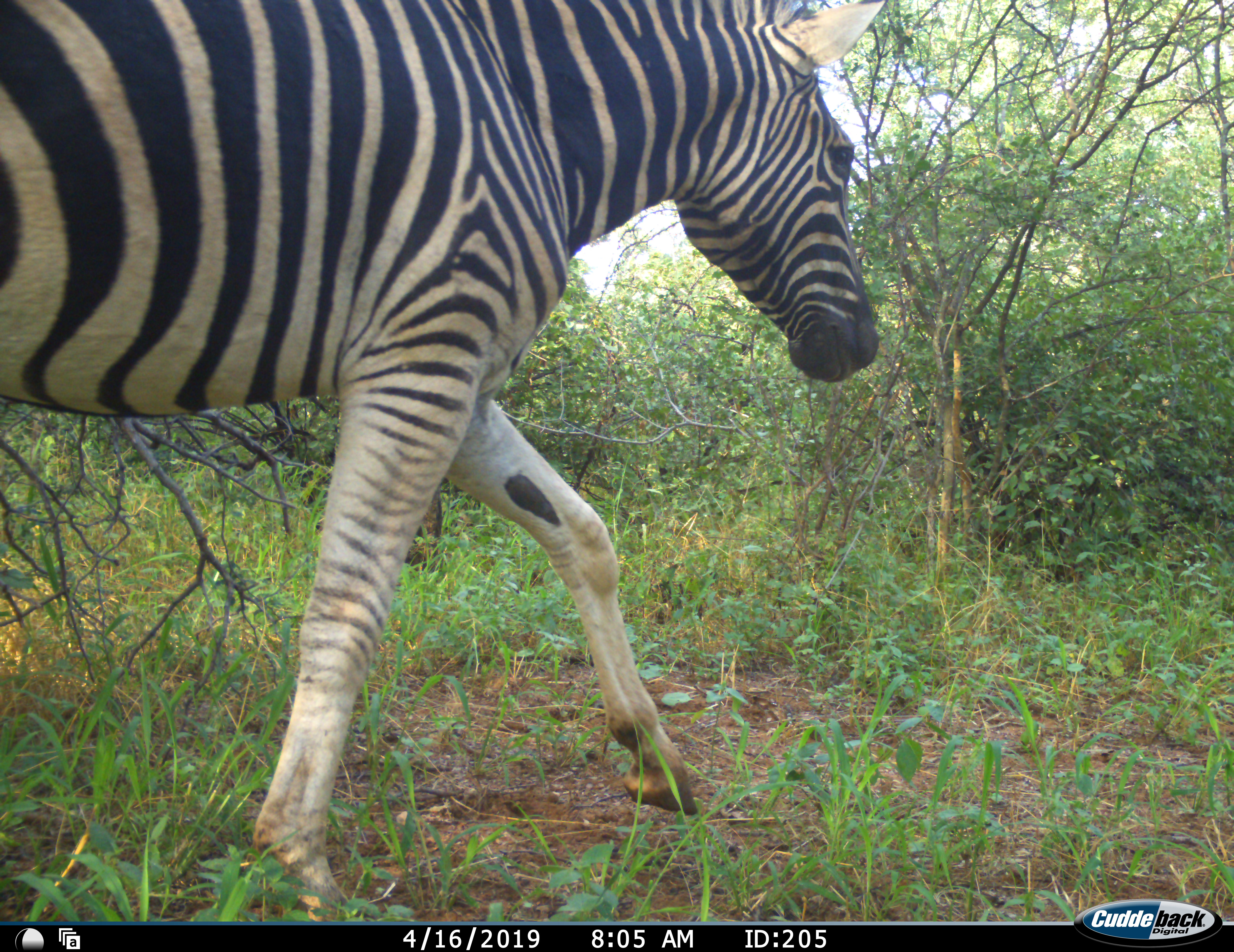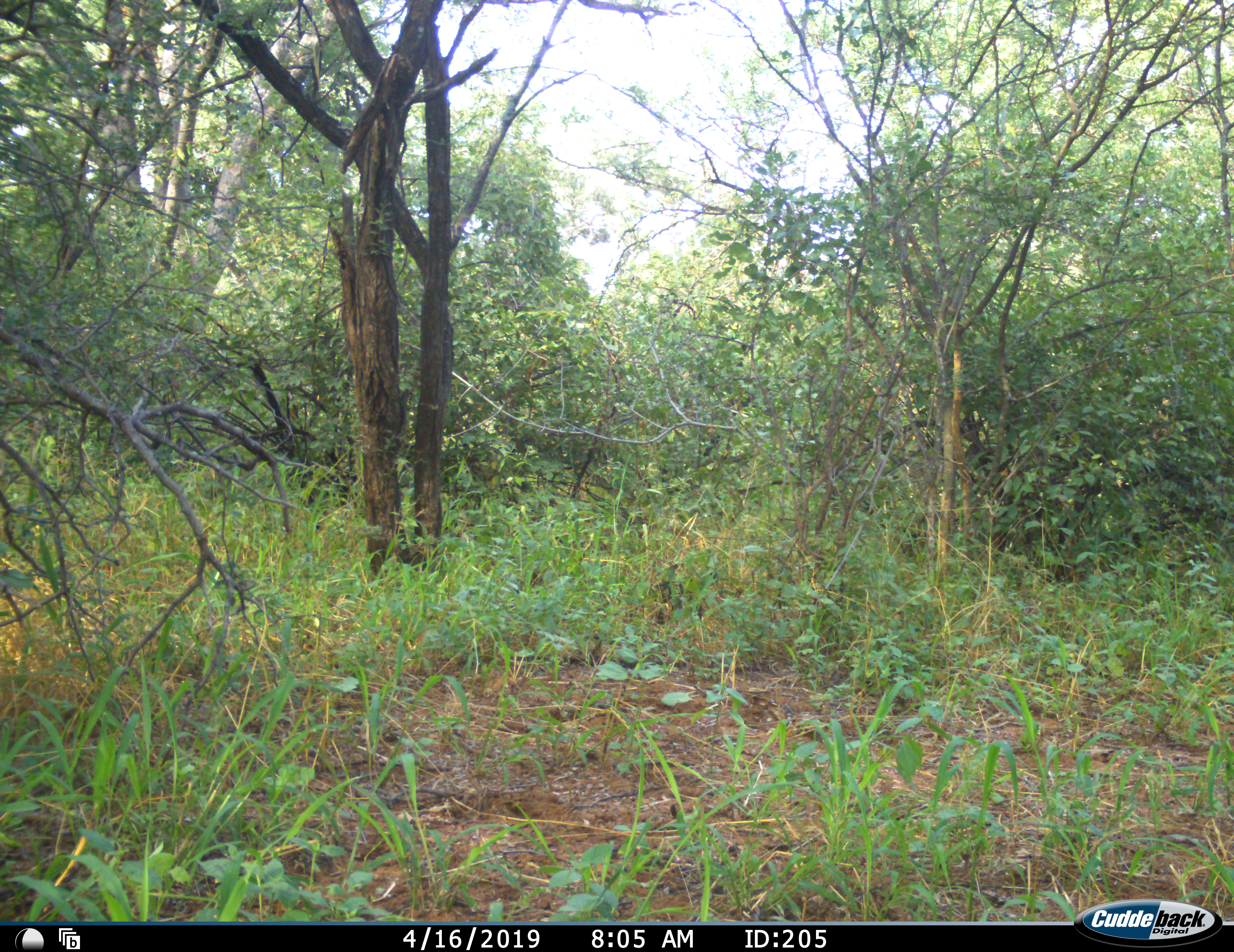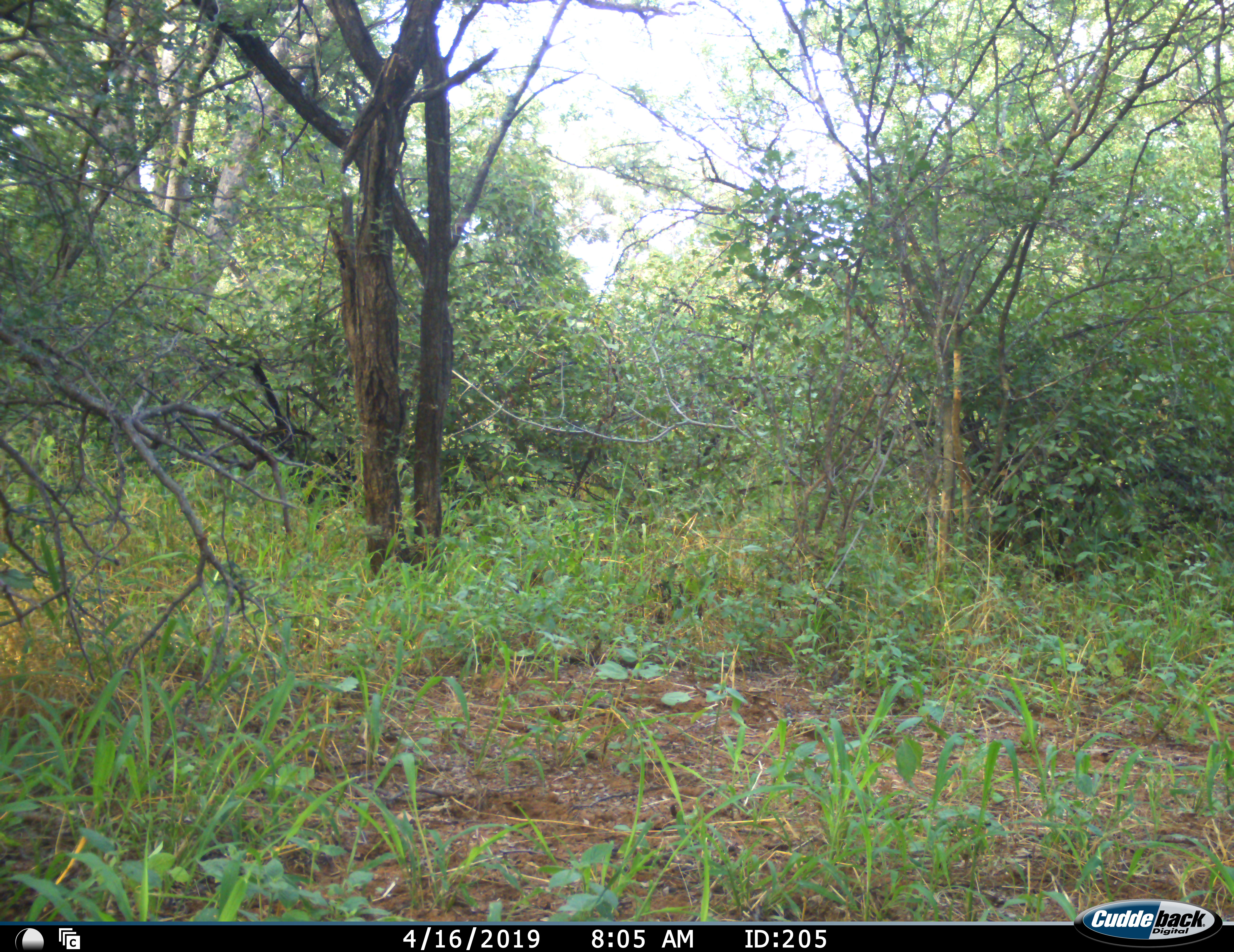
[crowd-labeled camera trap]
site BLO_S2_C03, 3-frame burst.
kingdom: Animalia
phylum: Chordata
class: Mammalia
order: Perissodactyla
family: Equidae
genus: Equus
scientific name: Equus quagga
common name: plains zebra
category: zebraplains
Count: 1.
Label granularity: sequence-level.